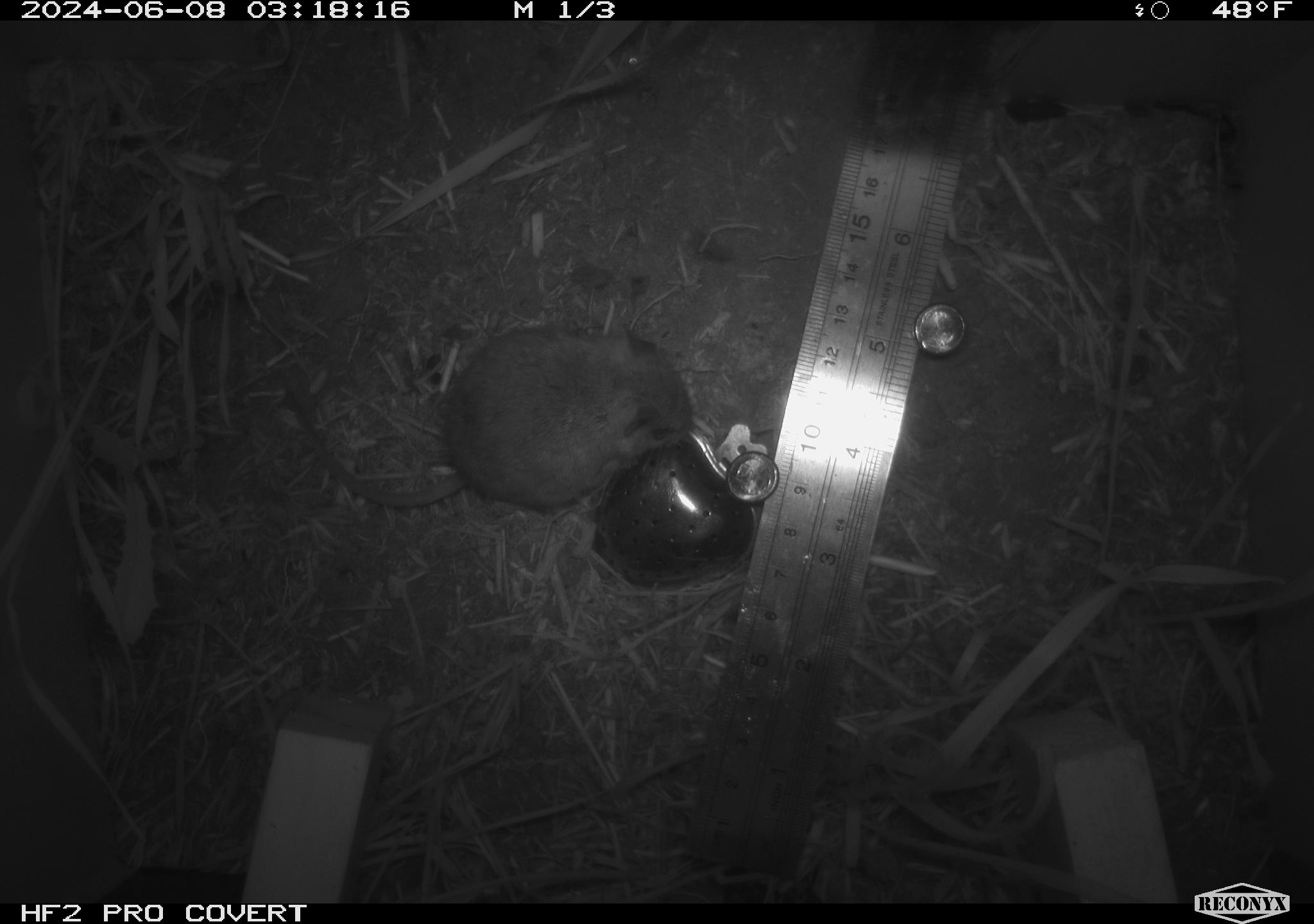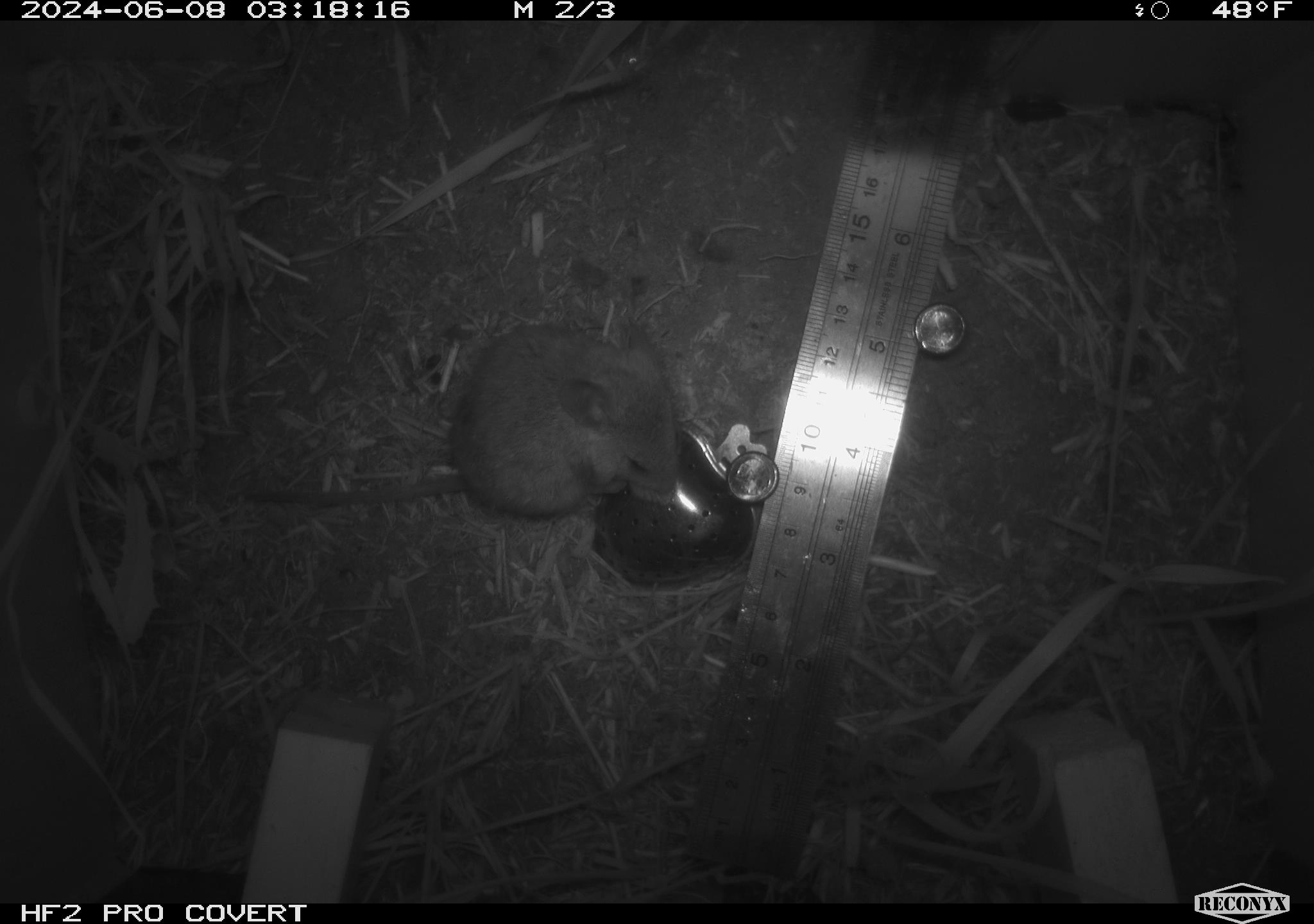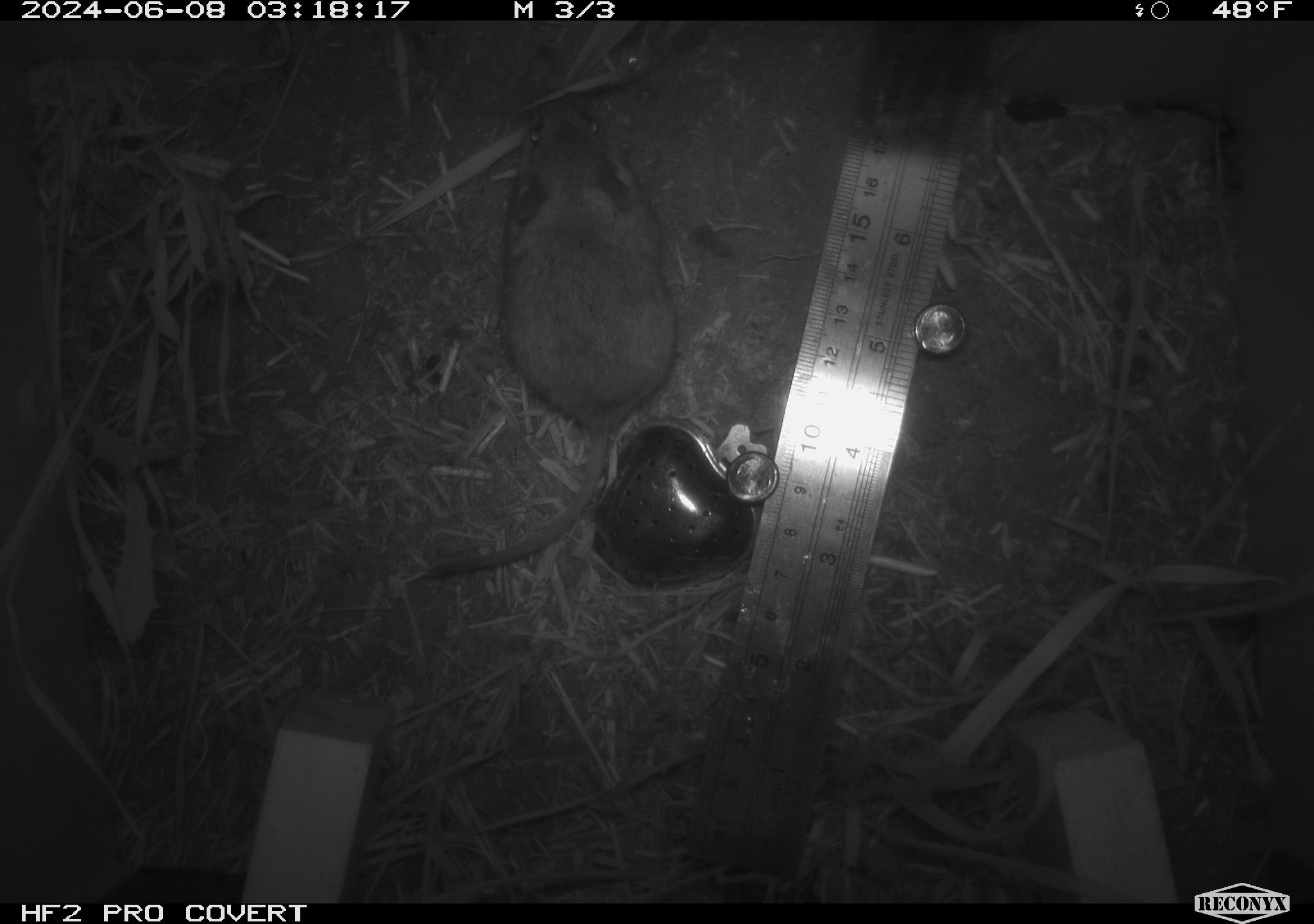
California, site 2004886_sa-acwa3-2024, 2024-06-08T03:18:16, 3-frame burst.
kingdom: Animalia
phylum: Chordata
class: Mammalia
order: Rodentia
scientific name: Rodentia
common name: mouse species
Mouse species (Rodentia).